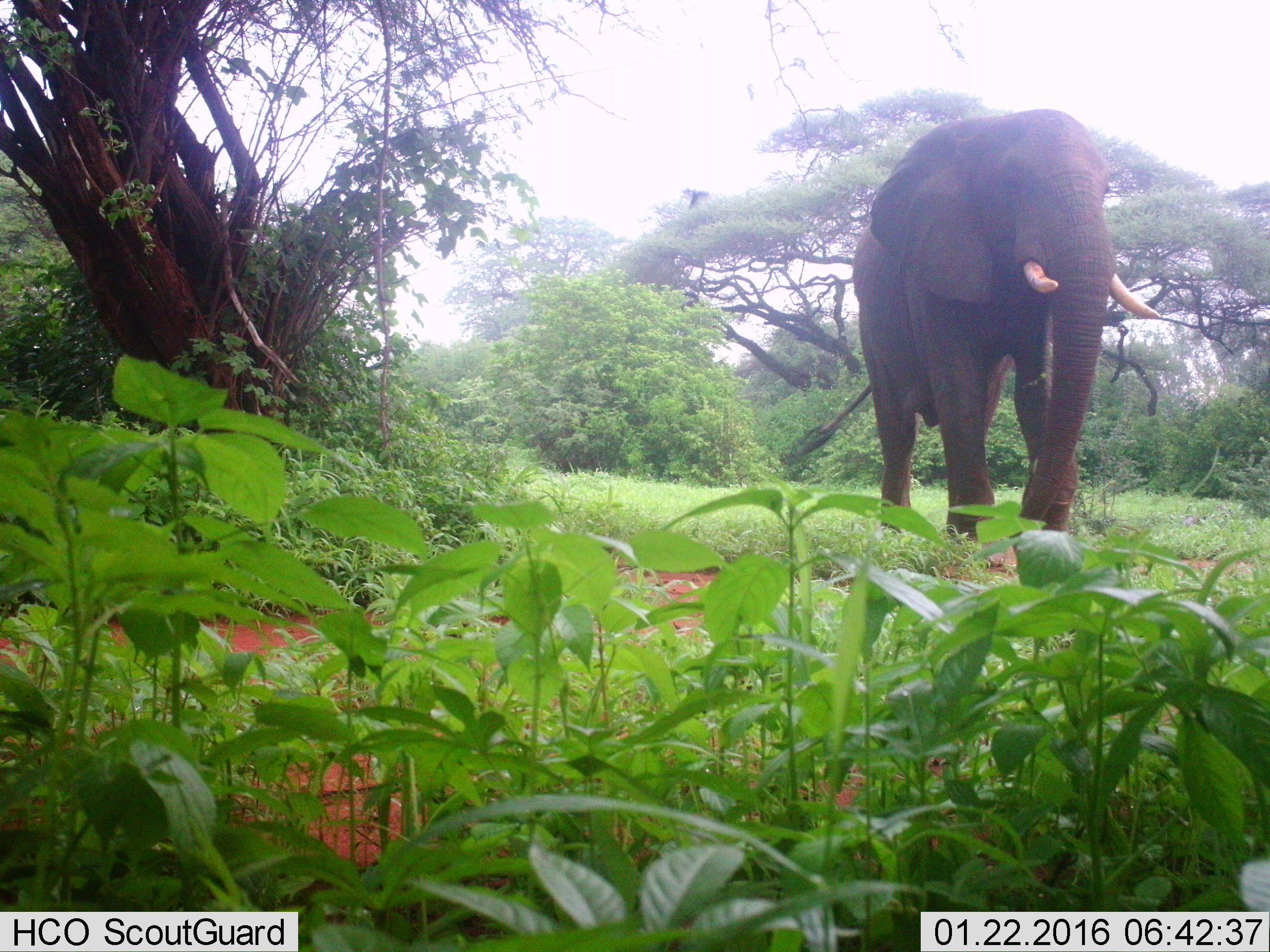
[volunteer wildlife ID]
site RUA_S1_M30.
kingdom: Animalia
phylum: Chordata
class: Mammalia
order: Proboscidea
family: Elephantidae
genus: Loxodonta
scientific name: Loxodonta africana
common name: african bush elephant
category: elephant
Elephant (african bush elephant) (Loxodonta africana), count 1. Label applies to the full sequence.